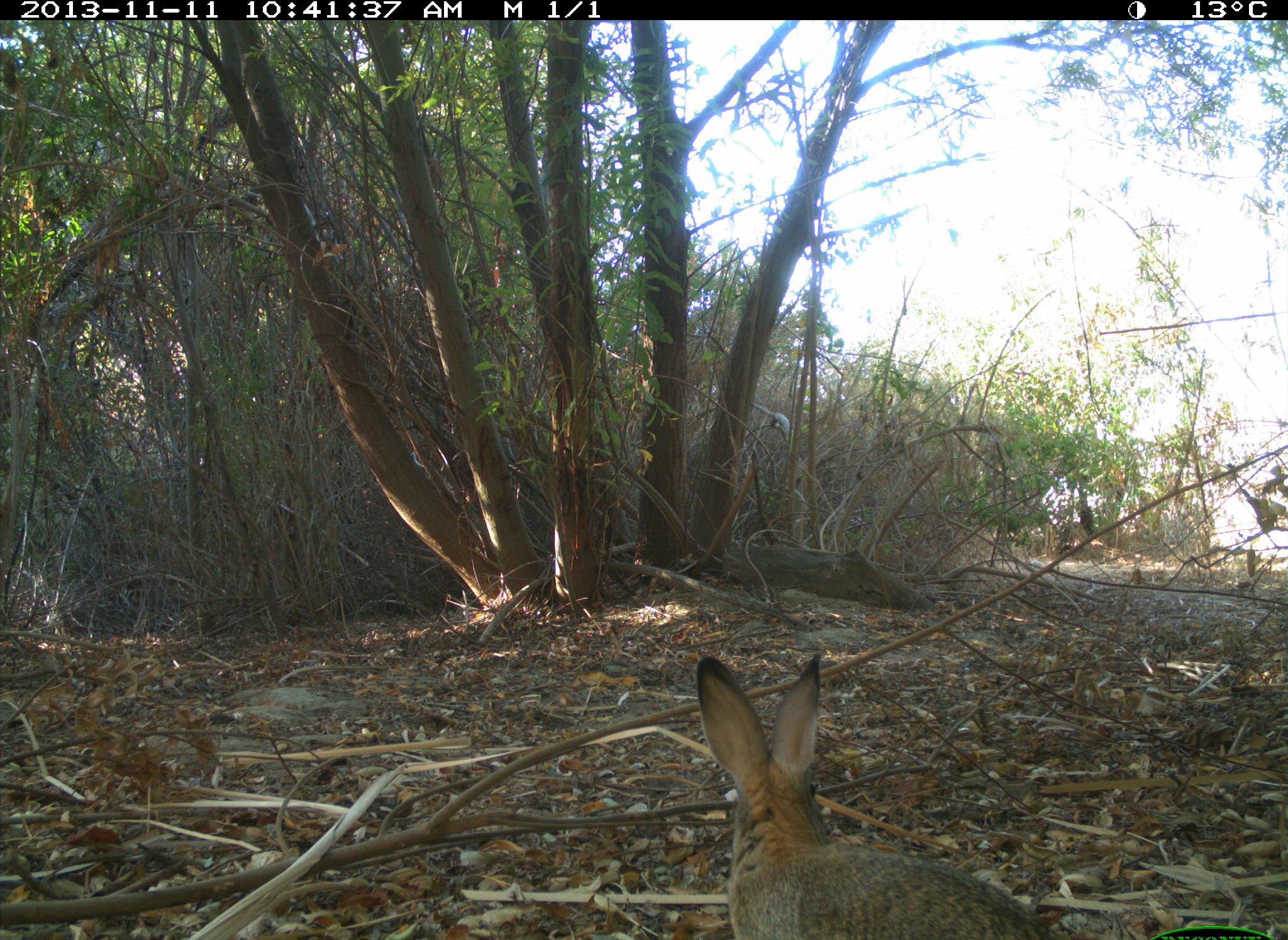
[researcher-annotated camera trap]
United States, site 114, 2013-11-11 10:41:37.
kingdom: Animalia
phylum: Chordata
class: Mammalia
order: Lagomorpha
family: Leporidae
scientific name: Leporidae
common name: rabbits and hares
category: rabbit